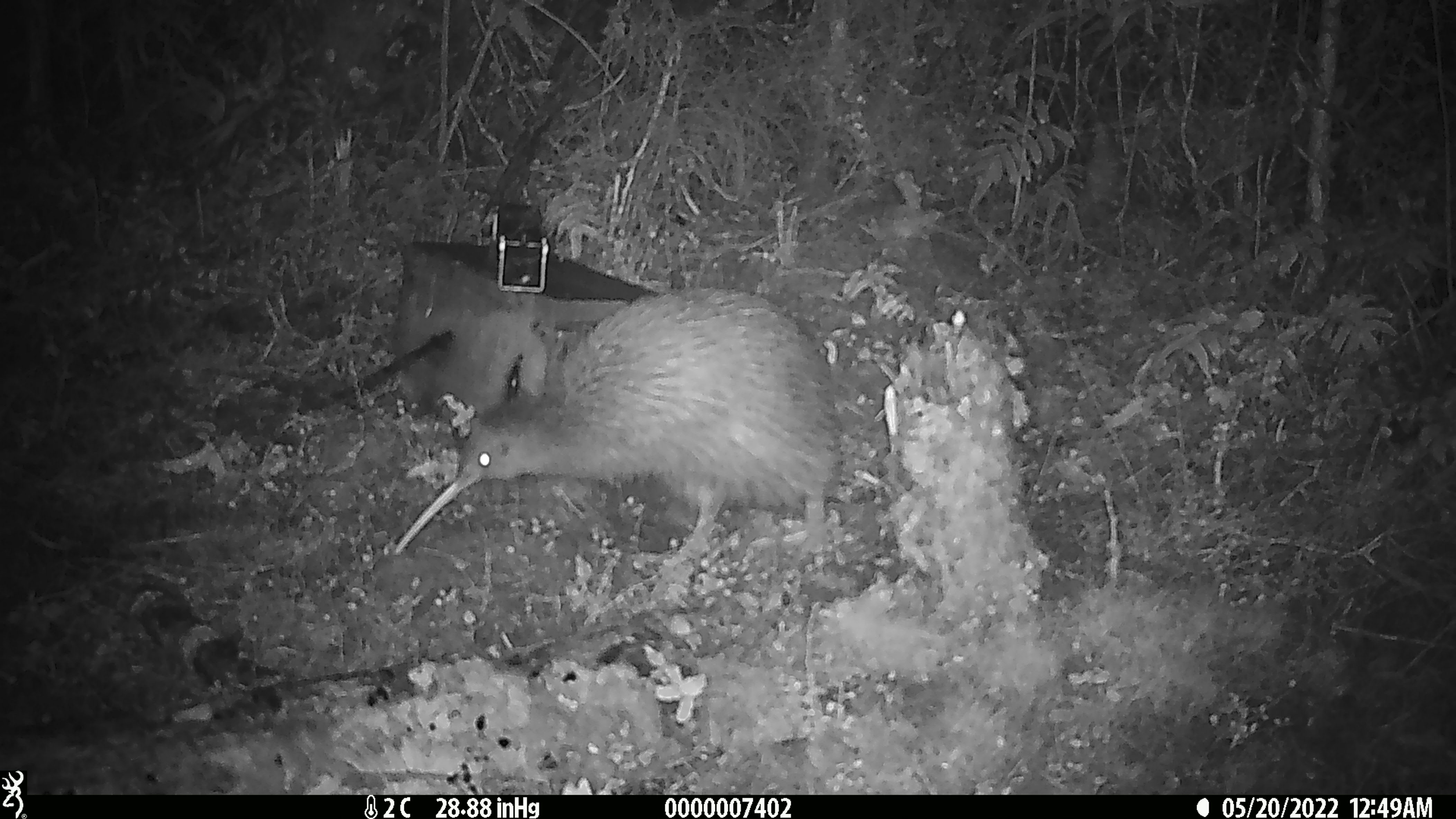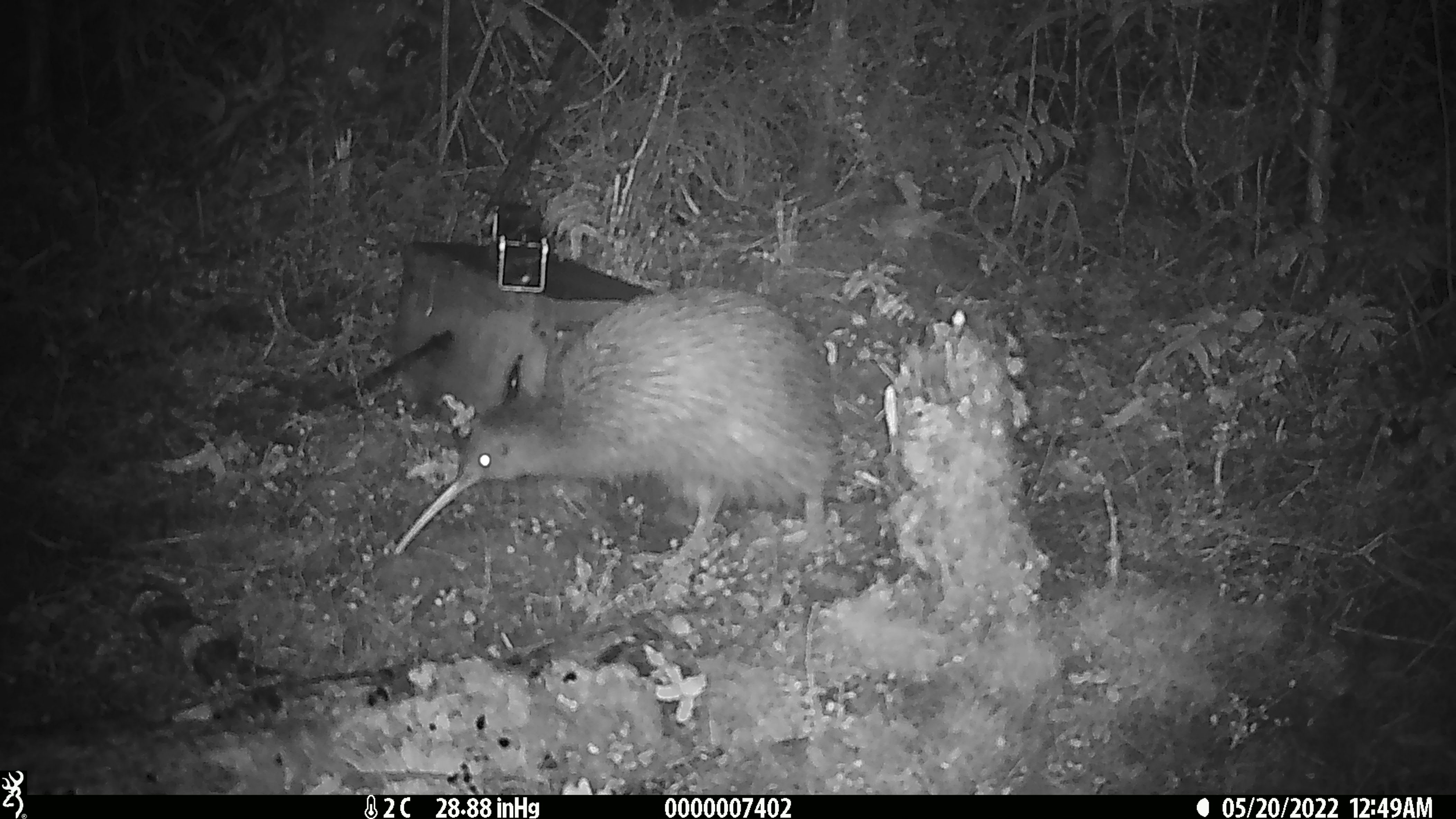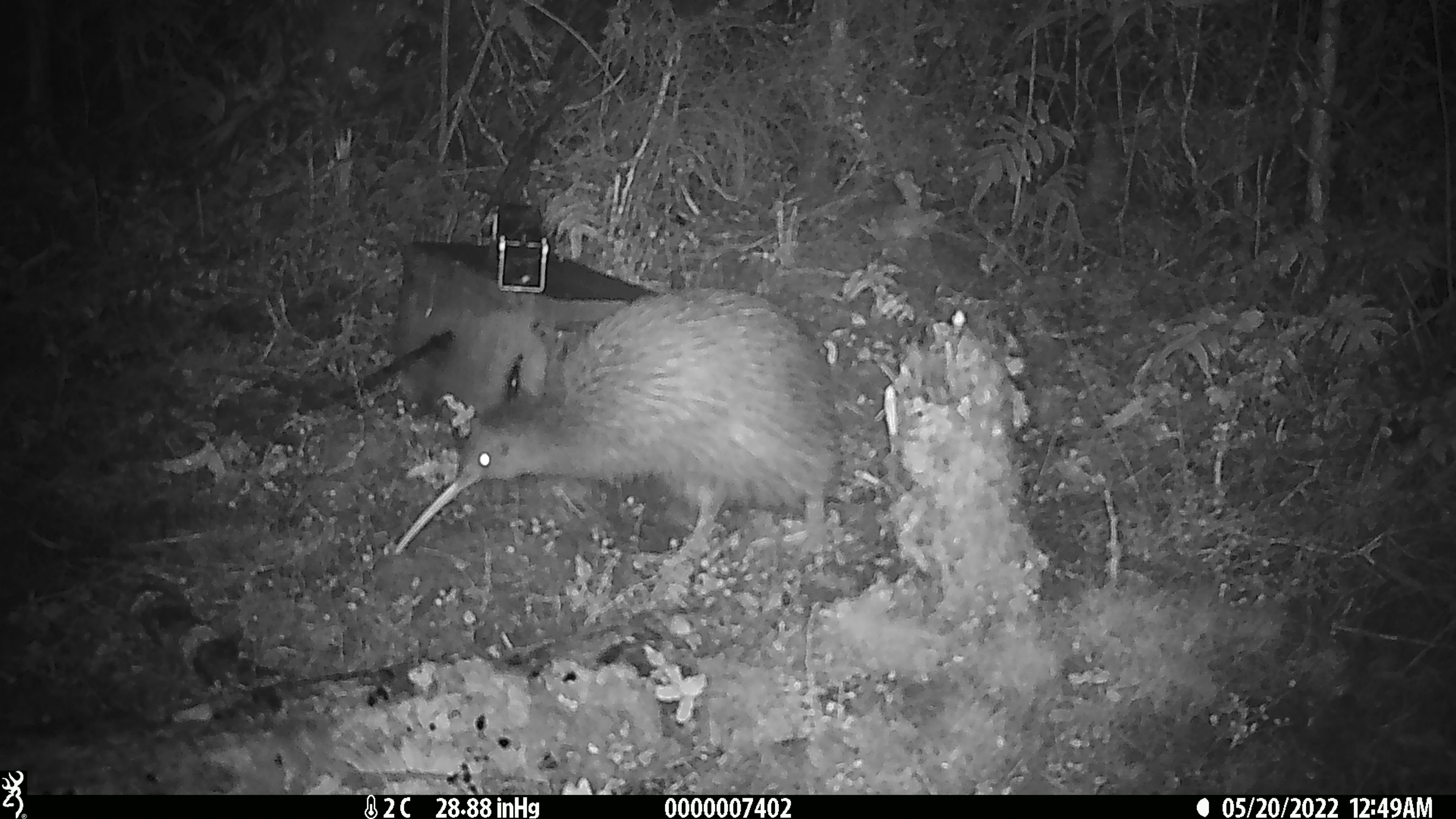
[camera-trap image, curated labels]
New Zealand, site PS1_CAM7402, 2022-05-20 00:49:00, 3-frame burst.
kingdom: Animalia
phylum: Chordata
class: Aves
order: Apterygiformes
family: Apterygidae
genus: Apteryx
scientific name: Apteryx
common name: kiwi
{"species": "kiwi (Apteryx)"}